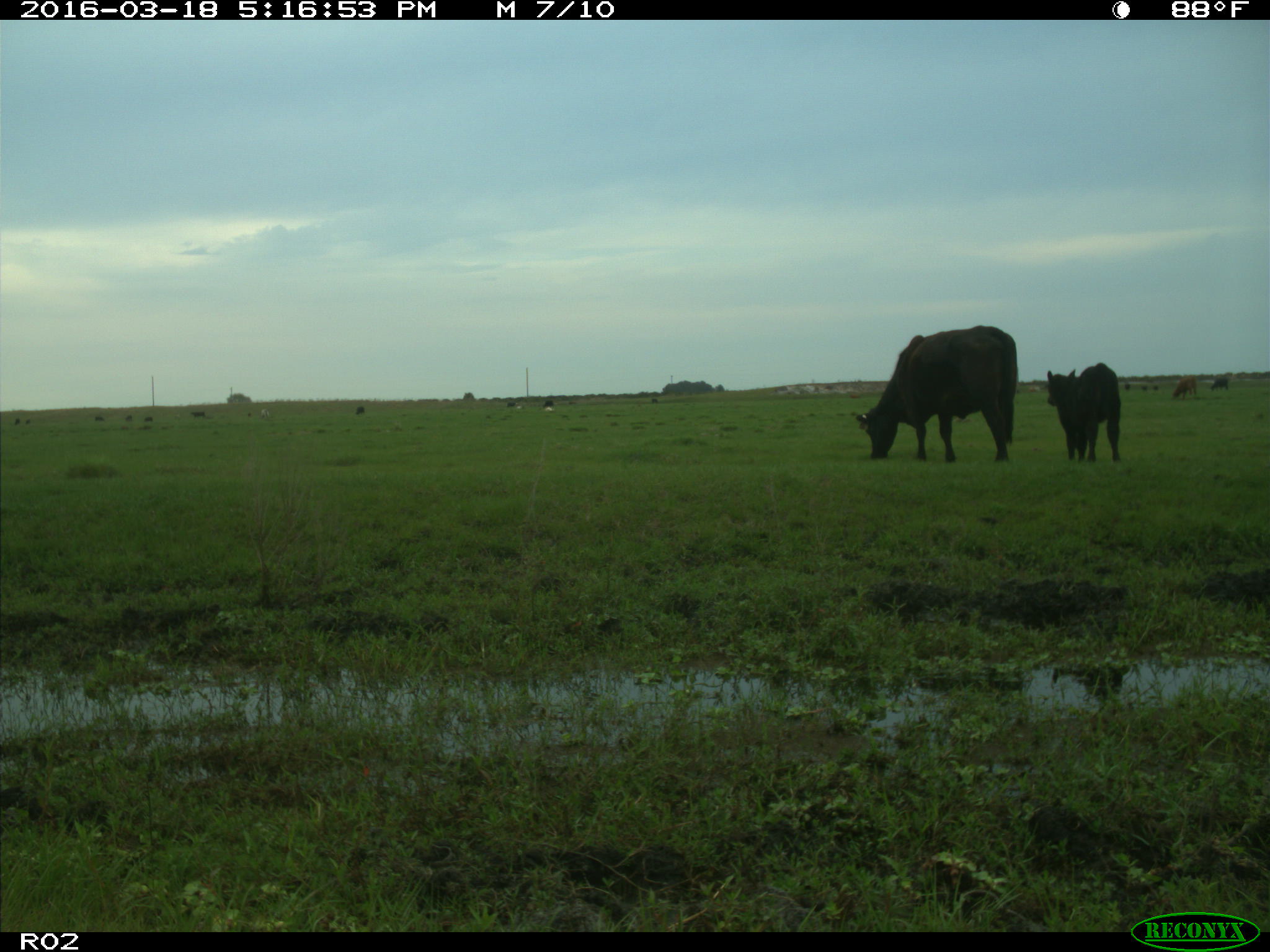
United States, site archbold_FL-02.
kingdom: Animalia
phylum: Chordata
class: Mammalia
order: Artiodactyla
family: Bovidae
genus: Bos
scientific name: Bos taurus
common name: domestic cow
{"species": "Bos taurus (domestic cow)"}